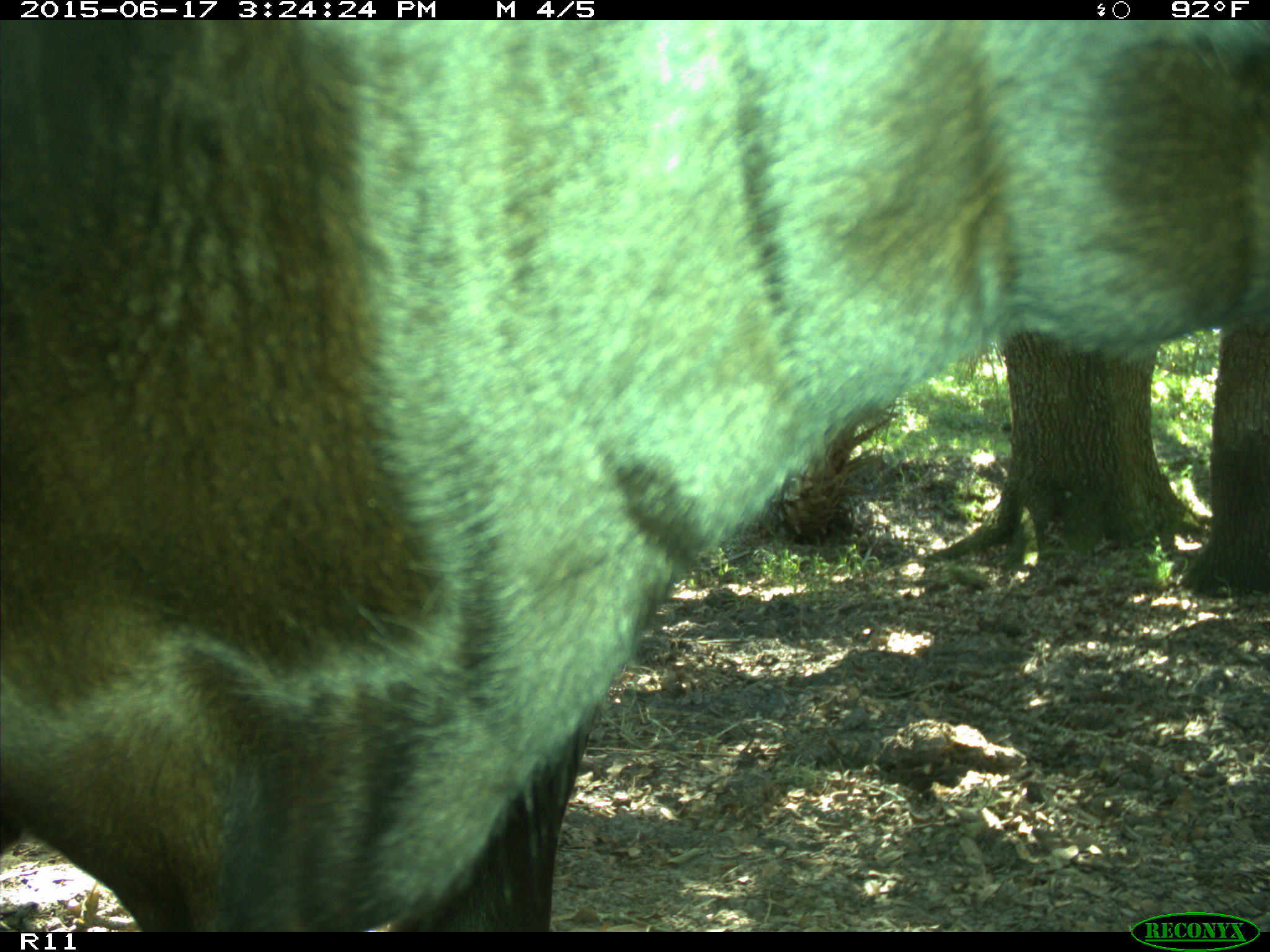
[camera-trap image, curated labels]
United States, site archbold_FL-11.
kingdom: Animalia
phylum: Chordata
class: Mammalia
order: Artiodactyla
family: Bovidae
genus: Bos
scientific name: Bos taurus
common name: domestic cow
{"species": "Bos taurus (domestic cow)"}